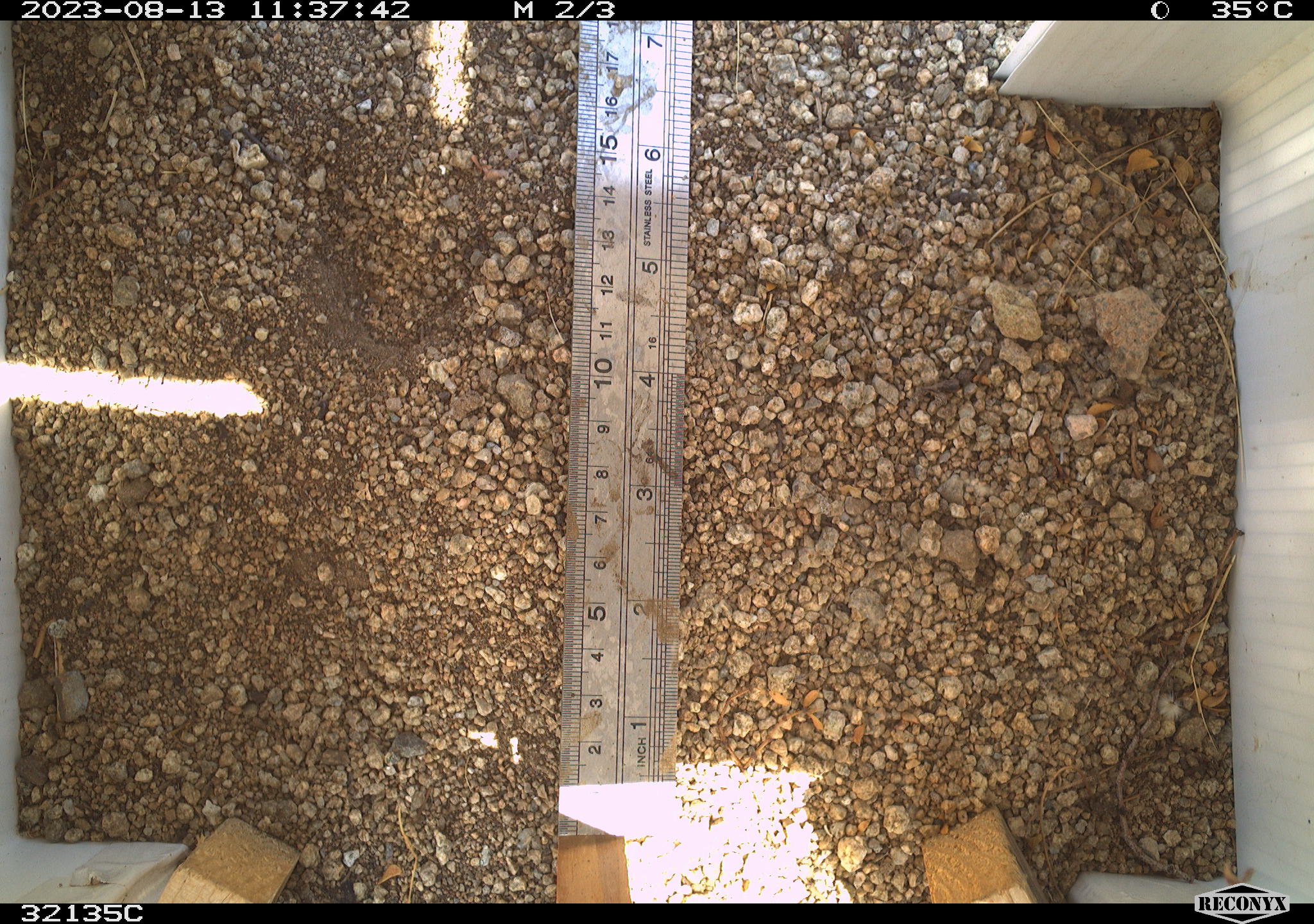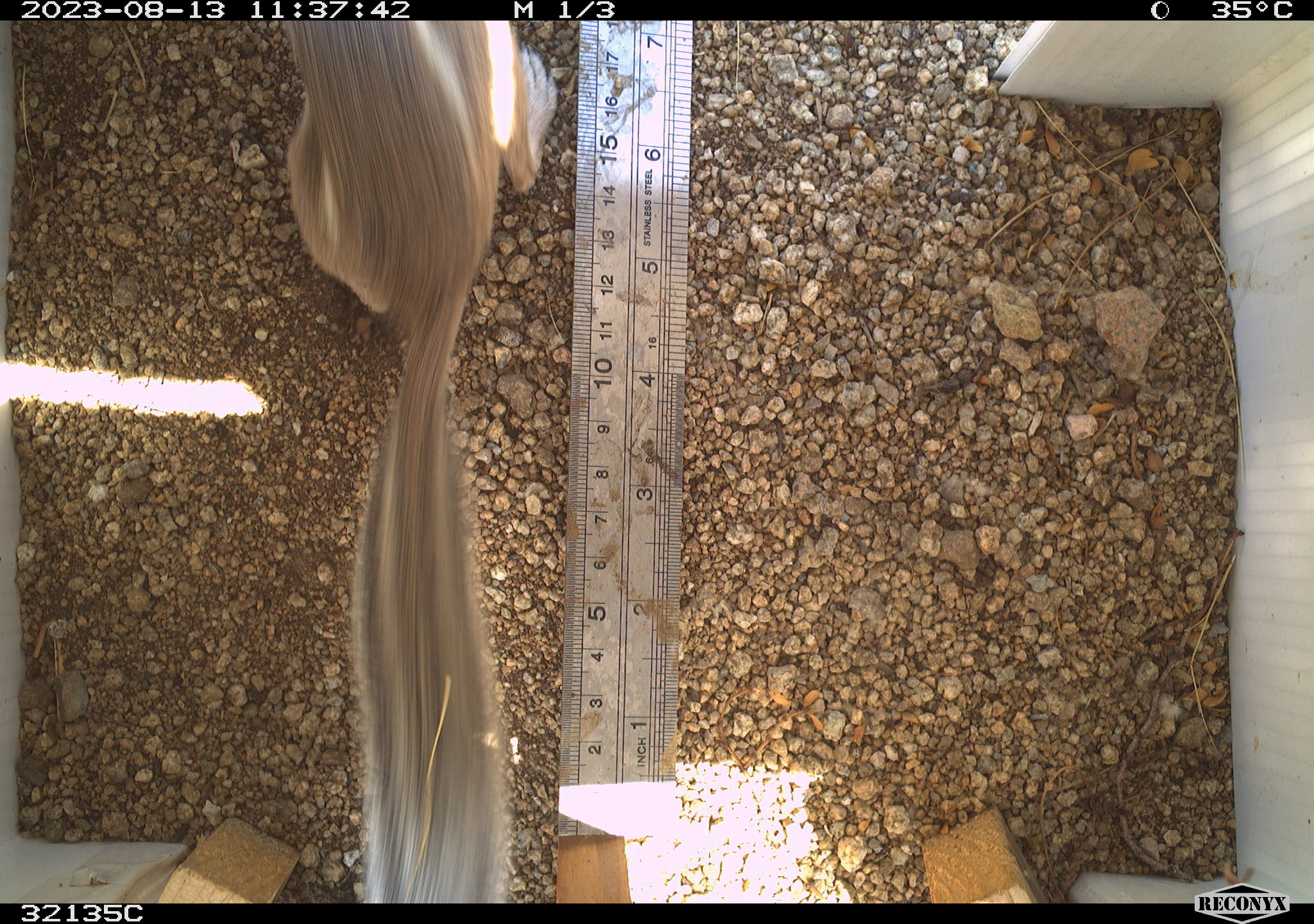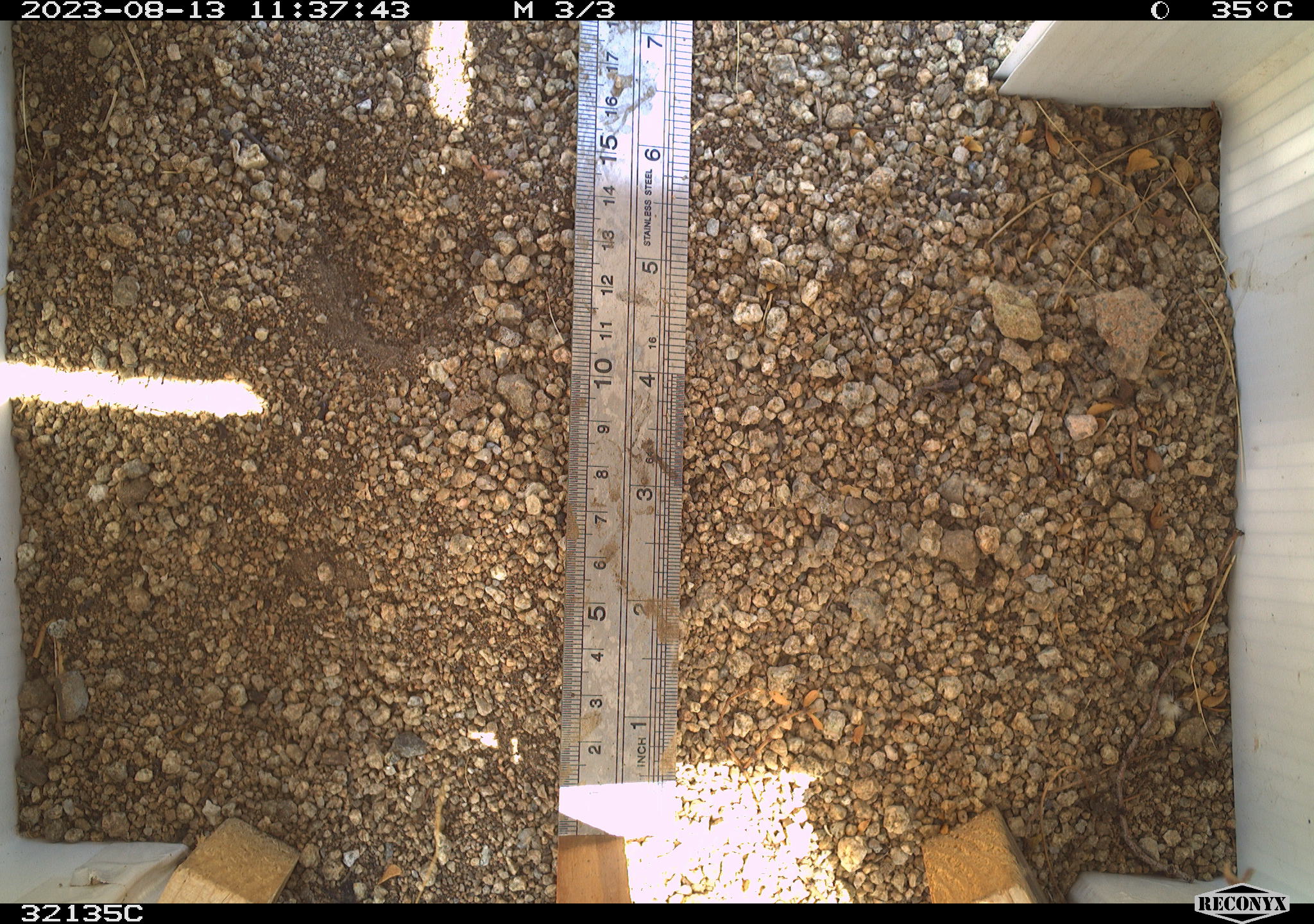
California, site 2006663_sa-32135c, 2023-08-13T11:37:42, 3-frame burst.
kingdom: Animalia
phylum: Chordata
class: Mammalia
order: Rodentia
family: Sciuridae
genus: Ammospermophilus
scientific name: Ammospermophilus leucurus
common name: white-tailed antelope squirrel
White-tailed antelope squirrel (Ammospermophilus leucurus).